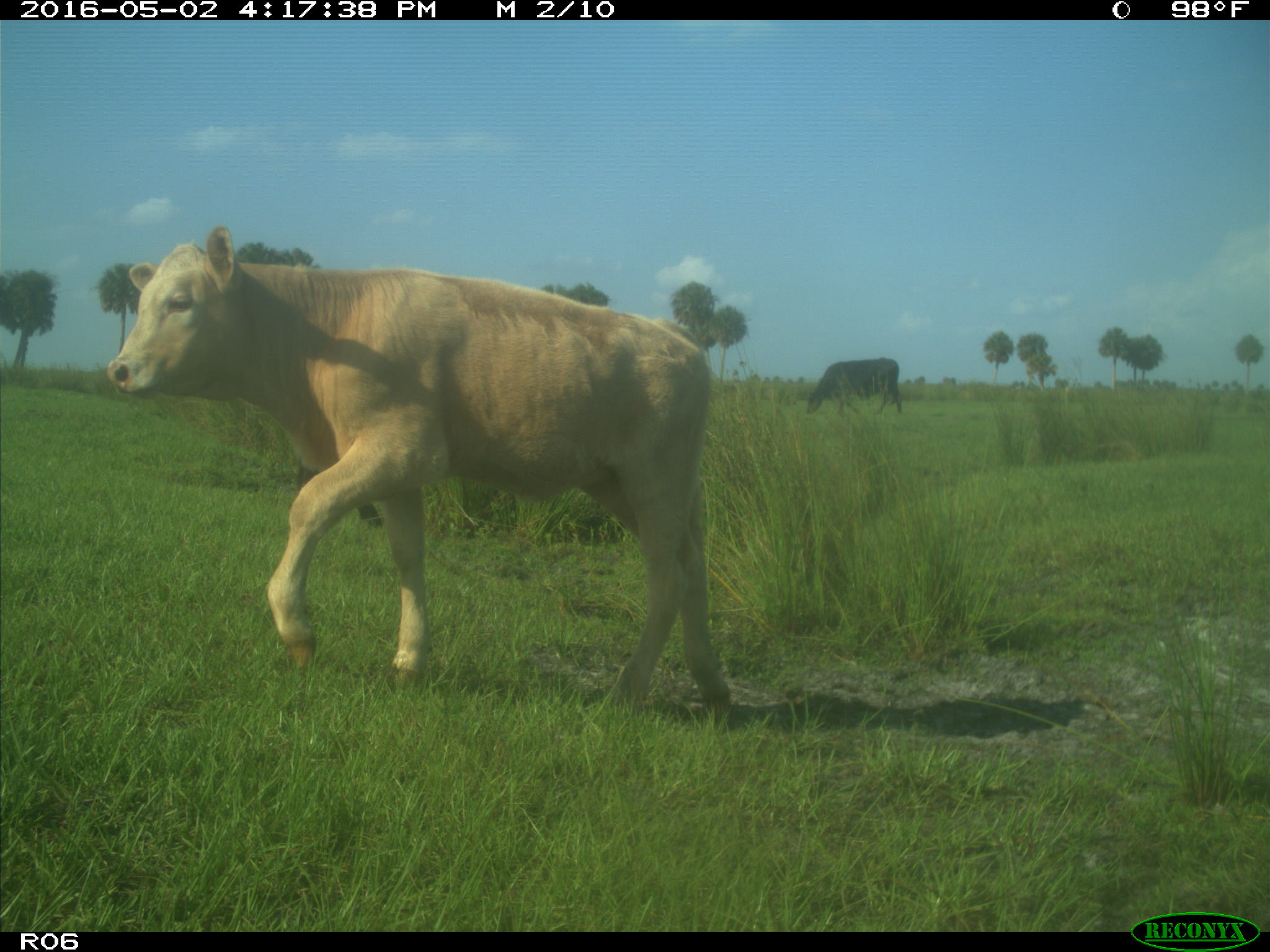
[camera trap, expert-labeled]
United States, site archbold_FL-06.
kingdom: Animalia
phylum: Chordata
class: Mammalia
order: Artiodactyla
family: Bovidae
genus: Bos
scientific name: Bos taurus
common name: domestic cow